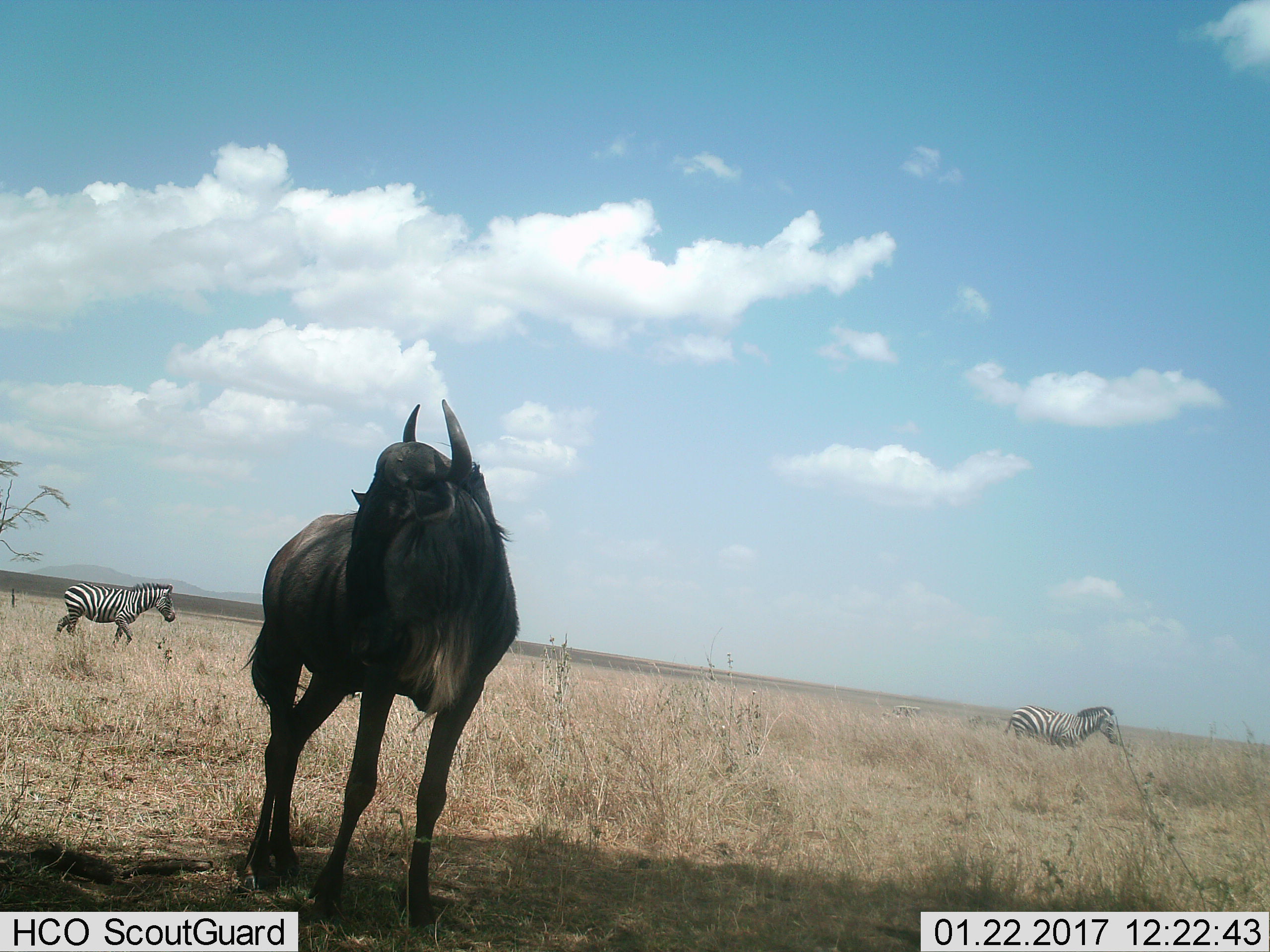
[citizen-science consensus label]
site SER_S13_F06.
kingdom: Animalia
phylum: Chordata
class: Mammalia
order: Artiodactyla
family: Bovidae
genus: Connochaetes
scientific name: Connochaetes taurinus taurinus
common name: blue wildebeest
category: wildebeestblue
Wildebeestblue (blue wildebeest) (Connochaetes taurinus taurinus), count 1. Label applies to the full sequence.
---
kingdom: Animalia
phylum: Chordata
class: Mammalia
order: Perissodactyla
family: Equidae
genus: Equus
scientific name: Equus quagga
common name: plains zebra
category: zebraplains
Zebraplains (plains zebra) (Equus quagga), count 2. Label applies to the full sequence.